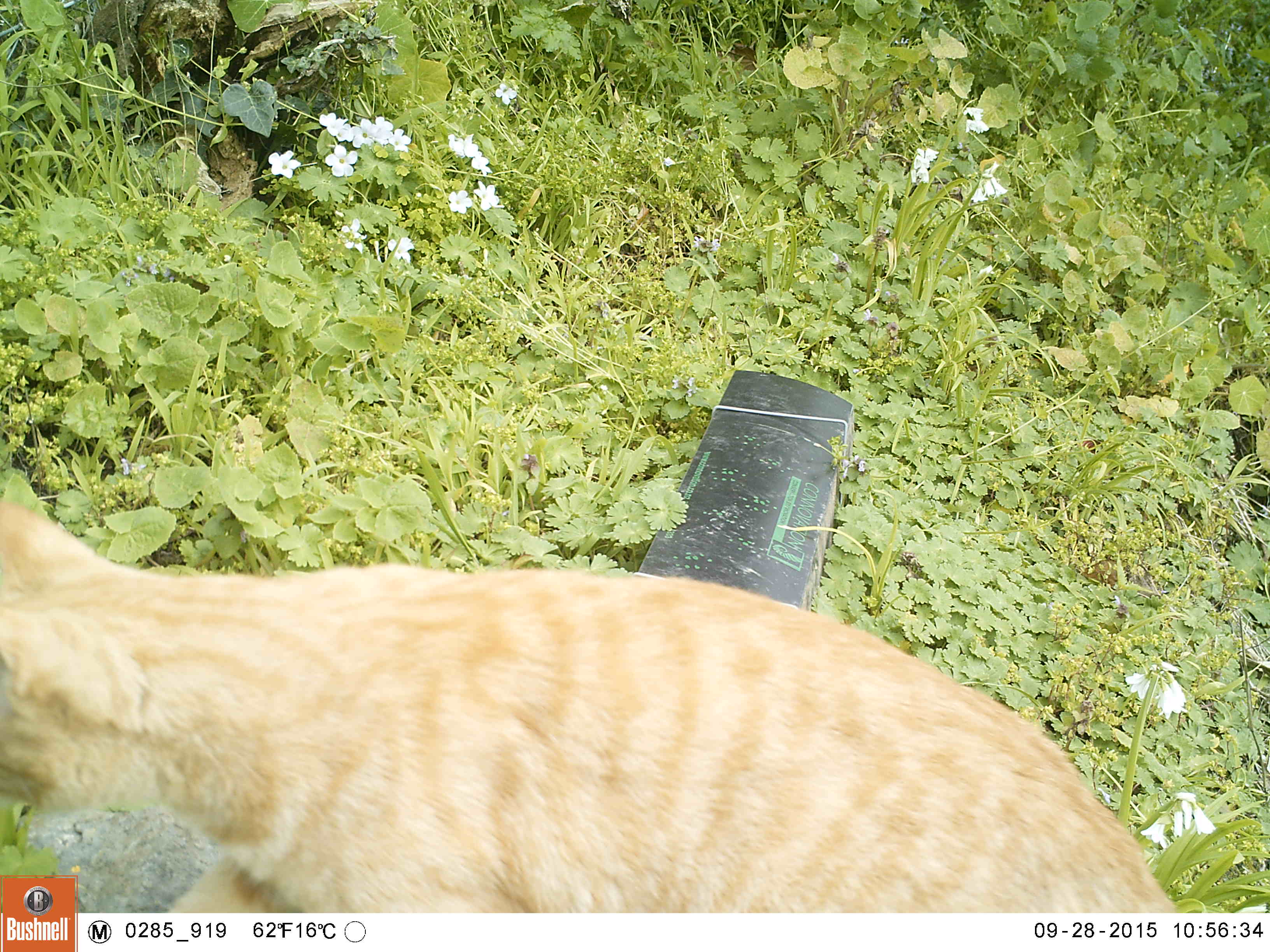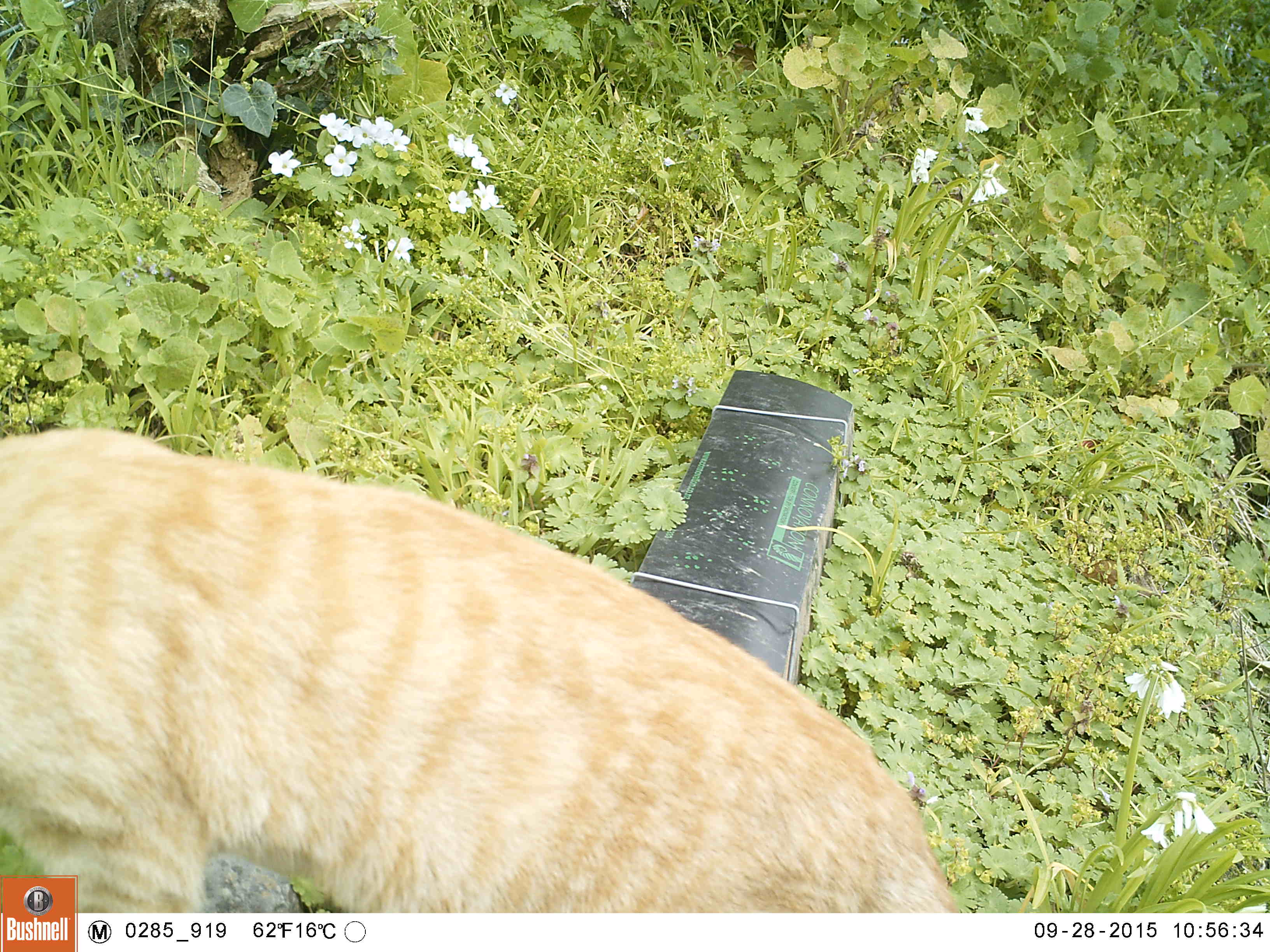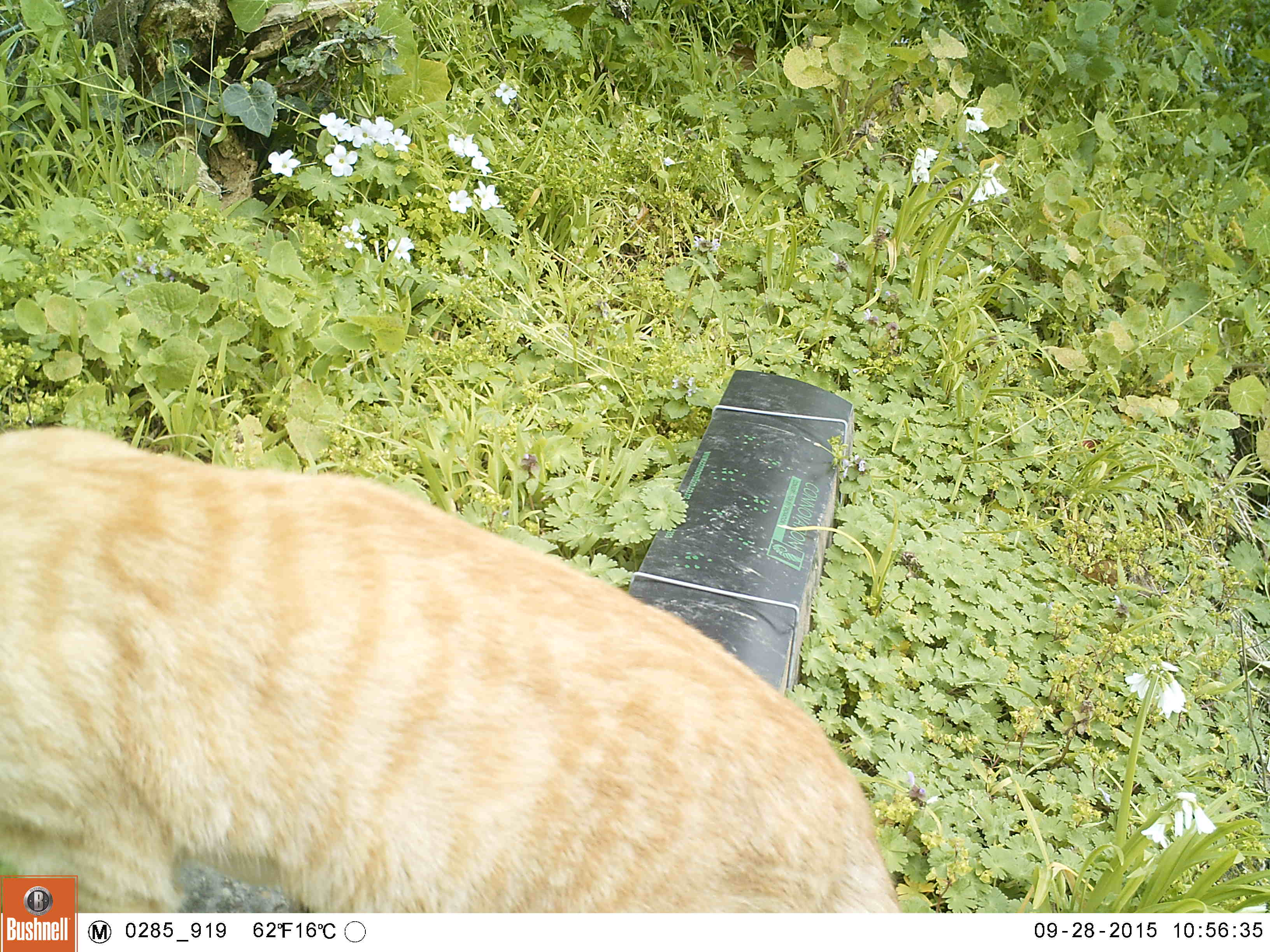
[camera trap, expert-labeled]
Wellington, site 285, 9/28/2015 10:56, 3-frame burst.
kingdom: Animalia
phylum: Chordata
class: Mammalia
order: Carnivora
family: Felidae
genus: Felis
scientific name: Felis catus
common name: cat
Cat (Felis catus).